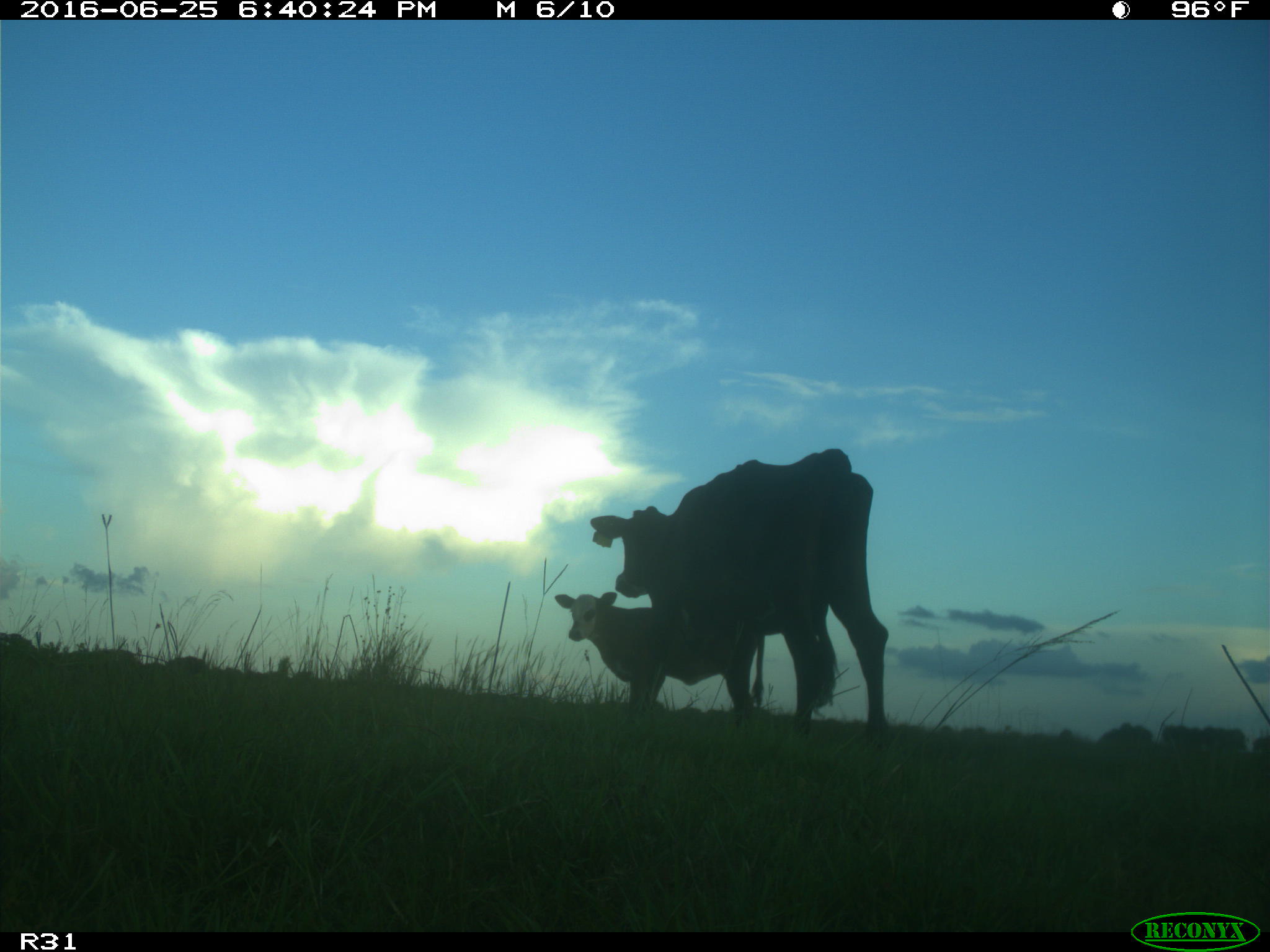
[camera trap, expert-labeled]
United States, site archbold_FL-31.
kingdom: Animalia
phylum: Chordata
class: Mammalia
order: Artiodactyla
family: Bovidae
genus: Bos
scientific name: Bos taurus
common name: domestic cow